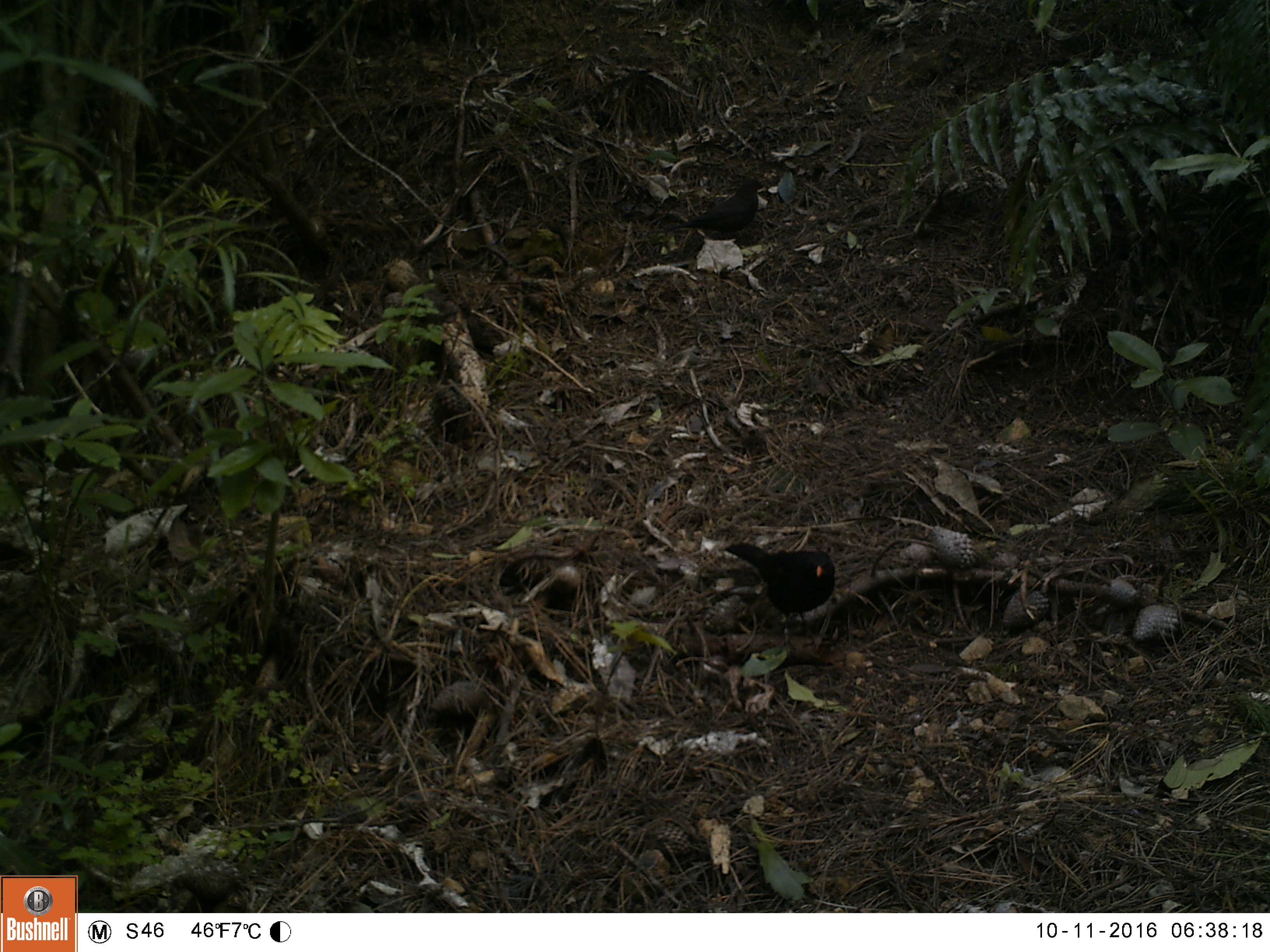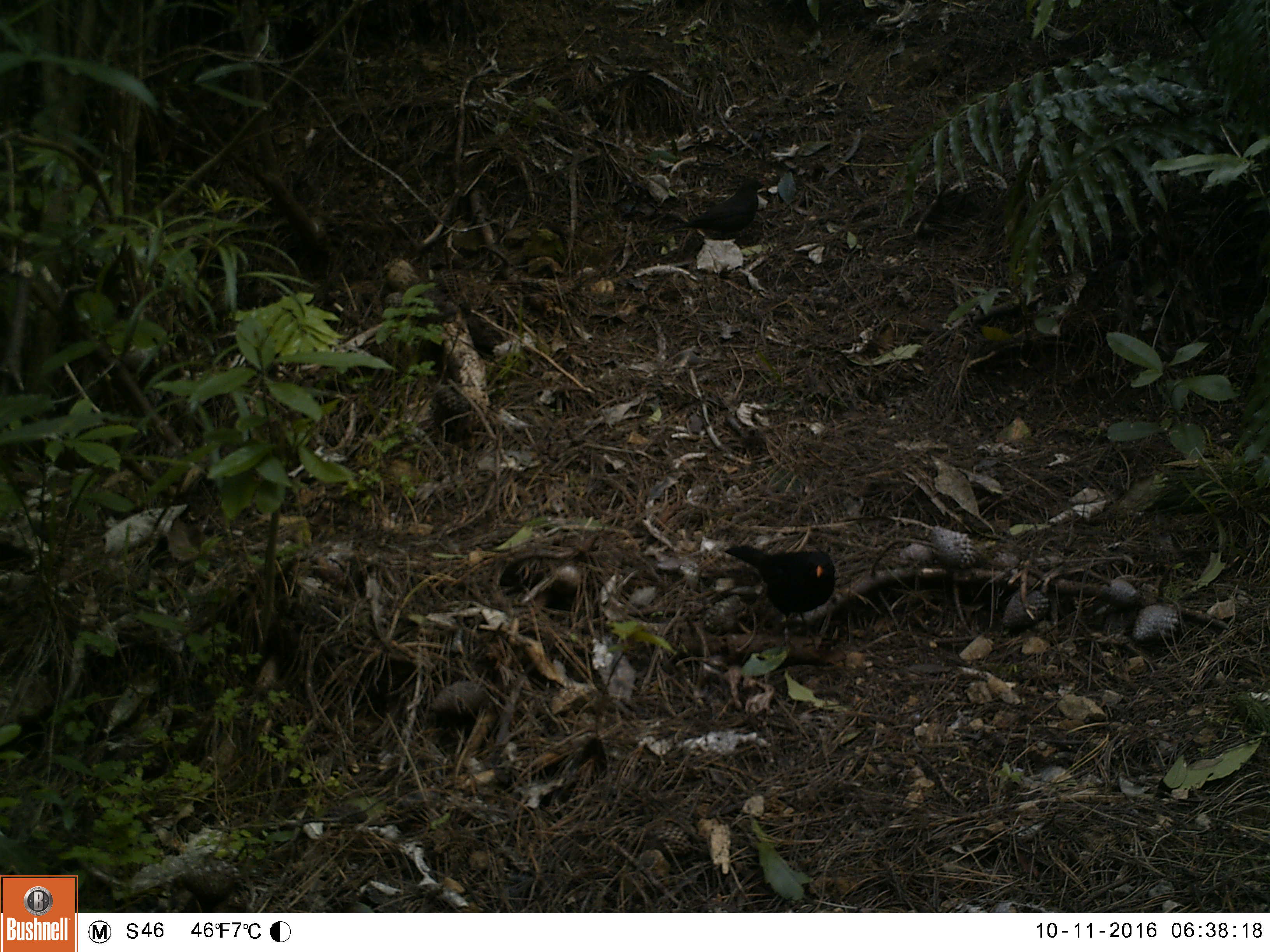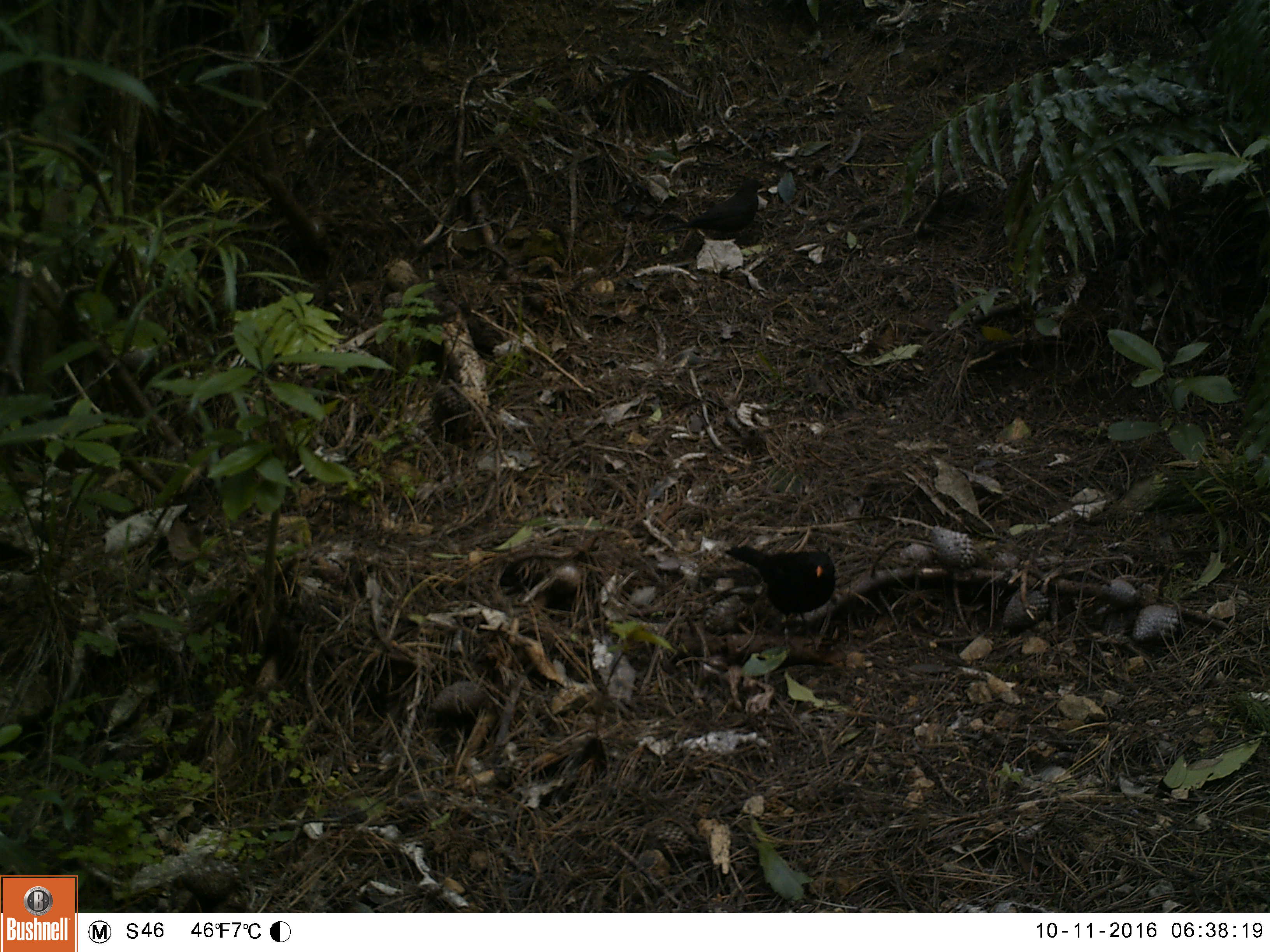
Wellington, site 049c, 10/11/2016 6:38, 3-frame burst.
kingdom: Animalia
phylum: Chordata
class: Aves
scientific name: Aves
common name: bird